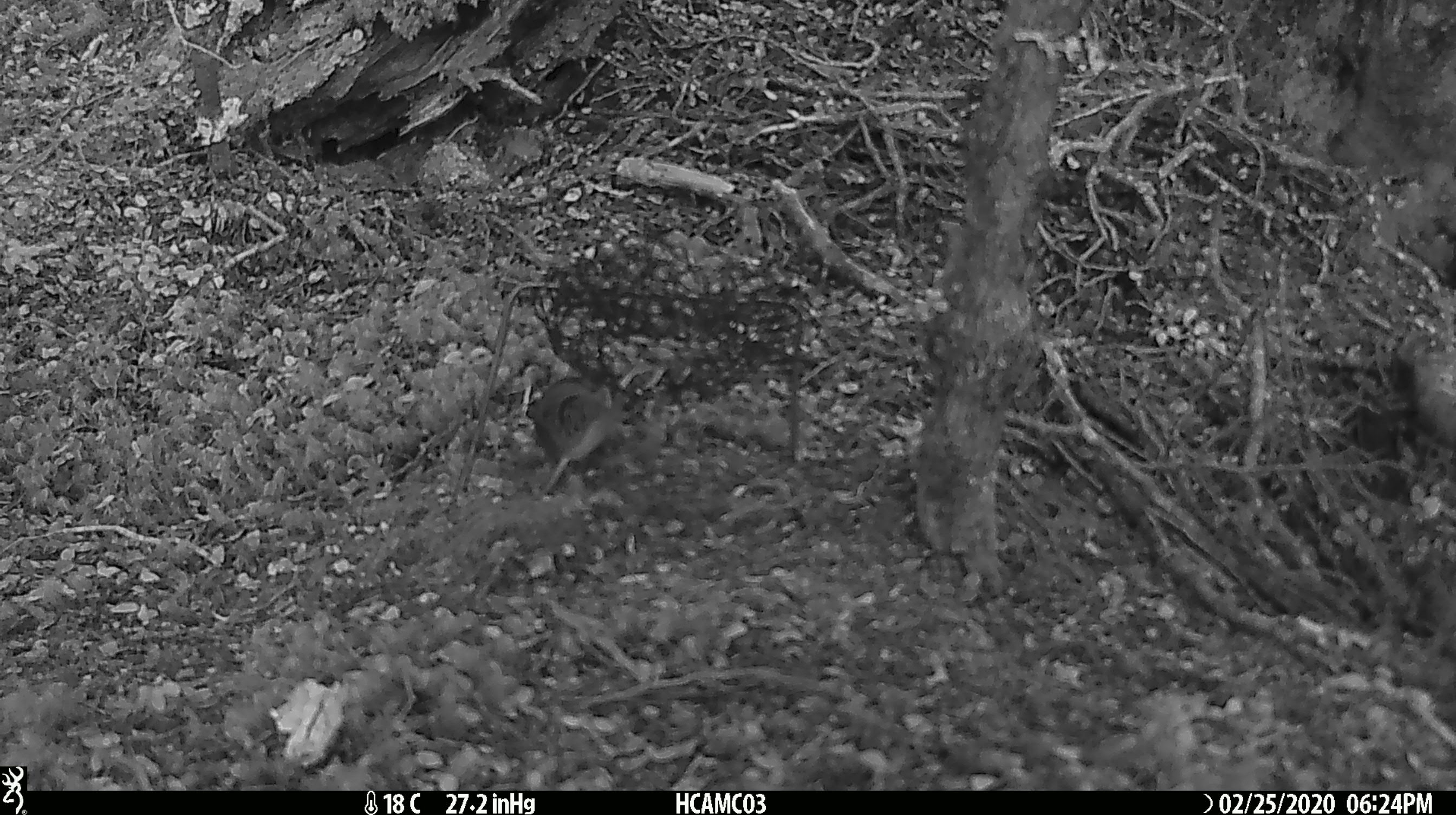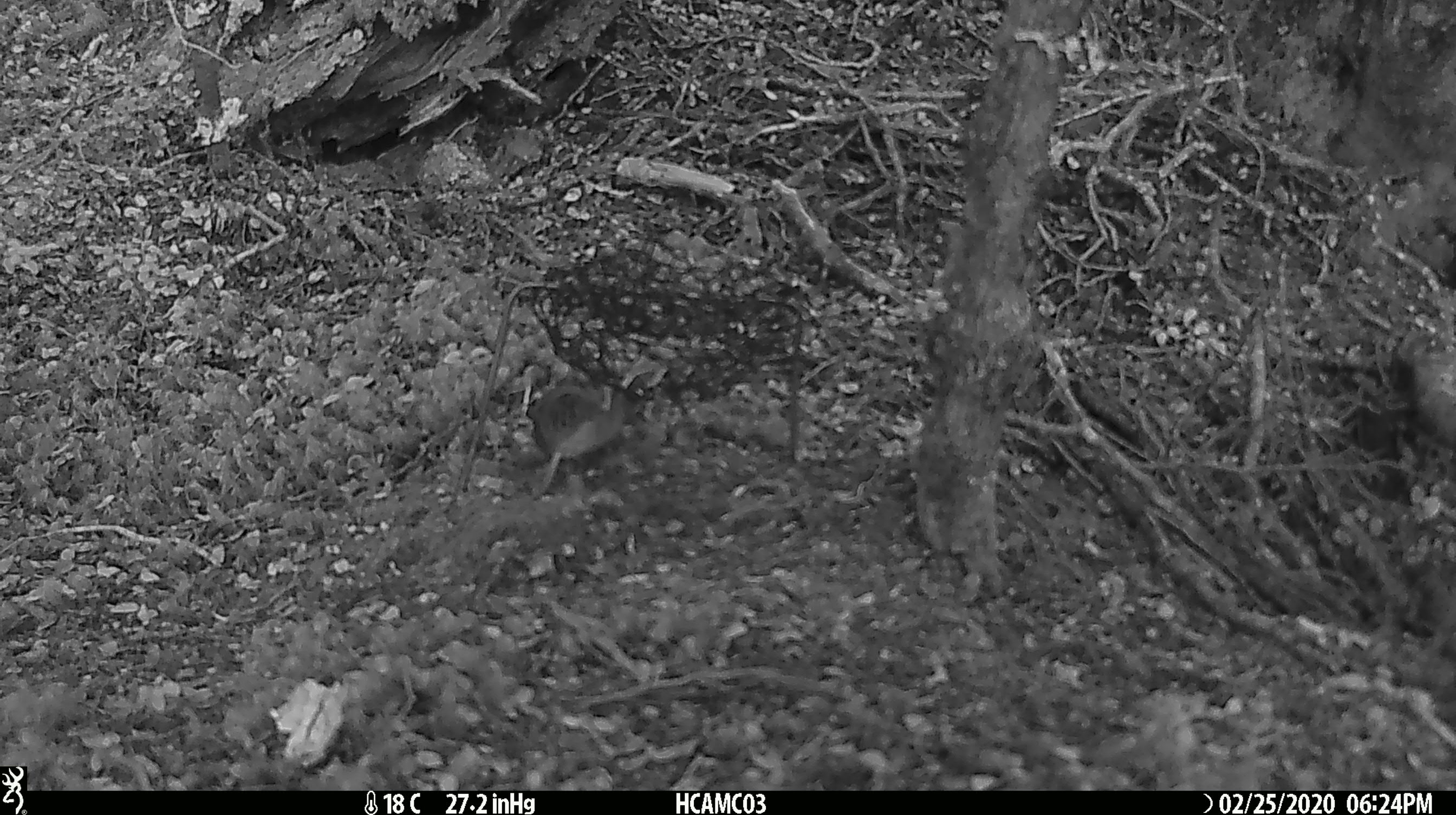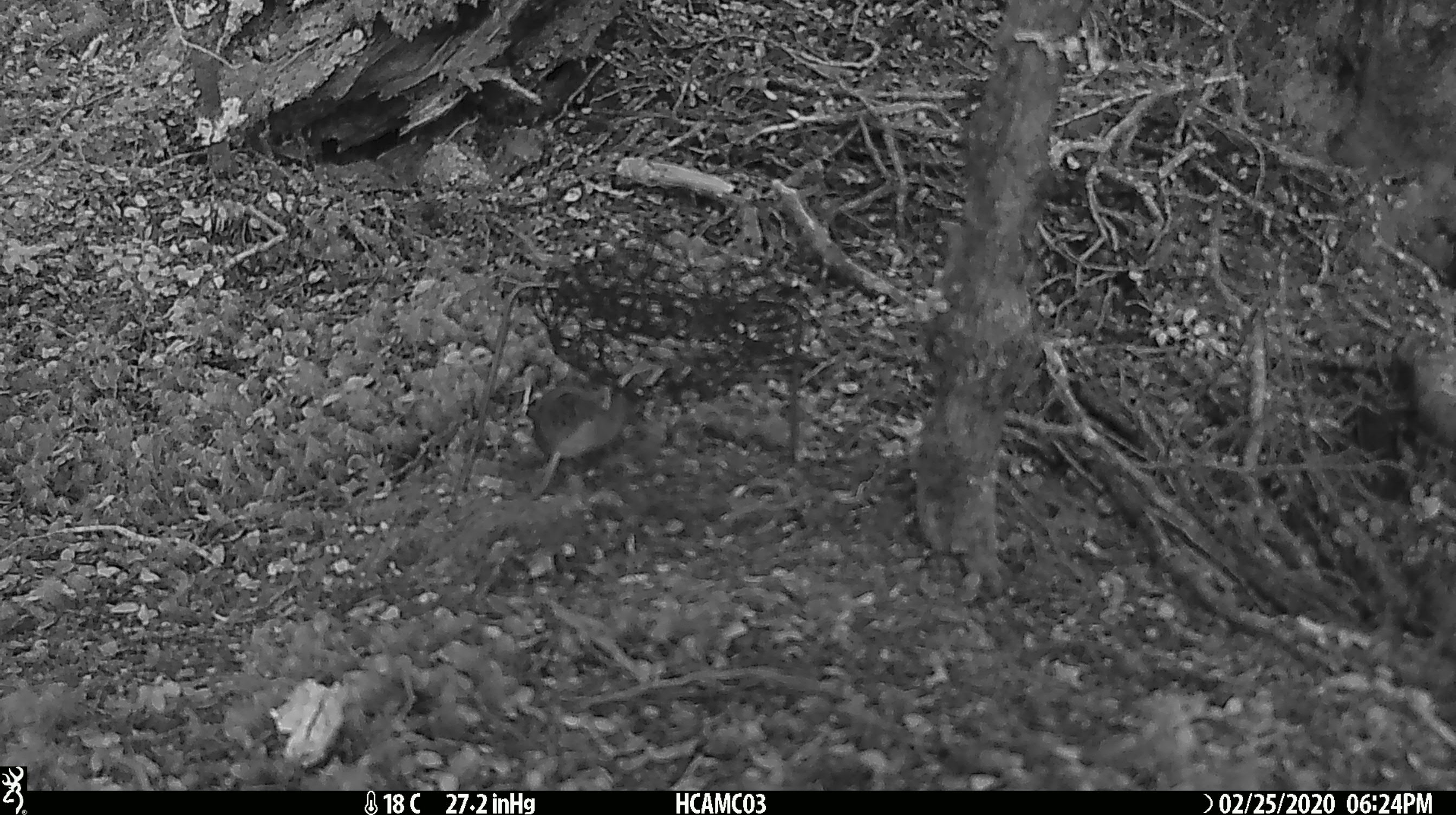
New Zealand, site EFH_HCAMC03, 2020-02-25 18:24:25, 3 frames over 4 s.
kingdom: Animalia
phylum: Chordata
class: Mammalia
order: Rodentia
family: Muridae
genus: Mus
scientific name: Mus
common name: mouse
Mouse (Mus).